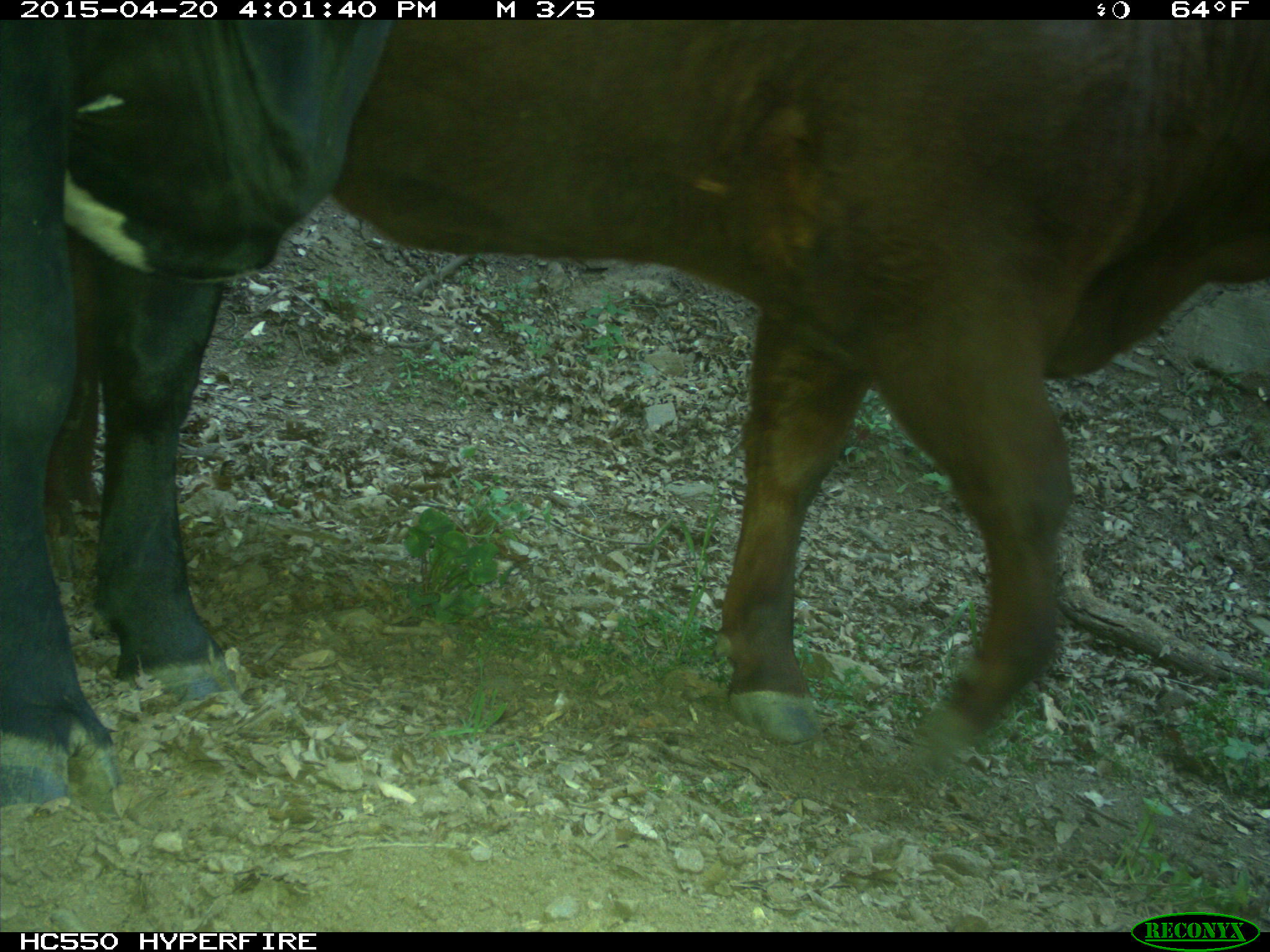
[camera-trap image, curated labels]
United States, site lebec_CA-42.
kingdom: Animalia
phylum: Chordata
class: Mammalia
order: Artiodactyla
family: Bovidae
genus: Bos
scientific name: Bos taurus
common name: domestic cow